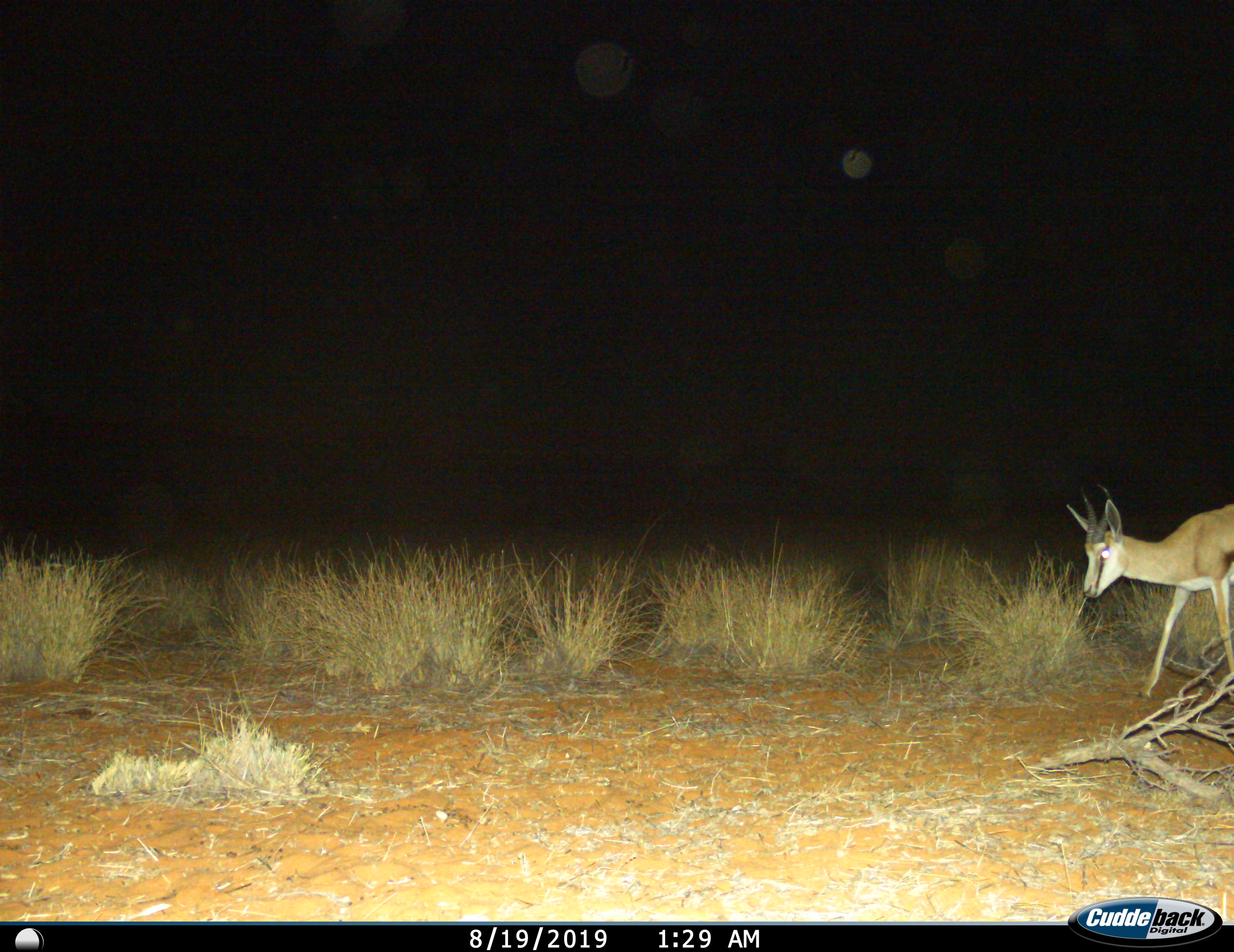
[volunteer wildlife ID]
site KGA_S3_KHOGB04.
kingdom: Animalia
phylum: Chordata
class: Mammalia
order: Artiodactyla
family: Bovidae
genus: Antidorcas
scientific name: Antidorcas marsupialis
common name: springbok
Springbok (Antidorcas marsupialis), count 1. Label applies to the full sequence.